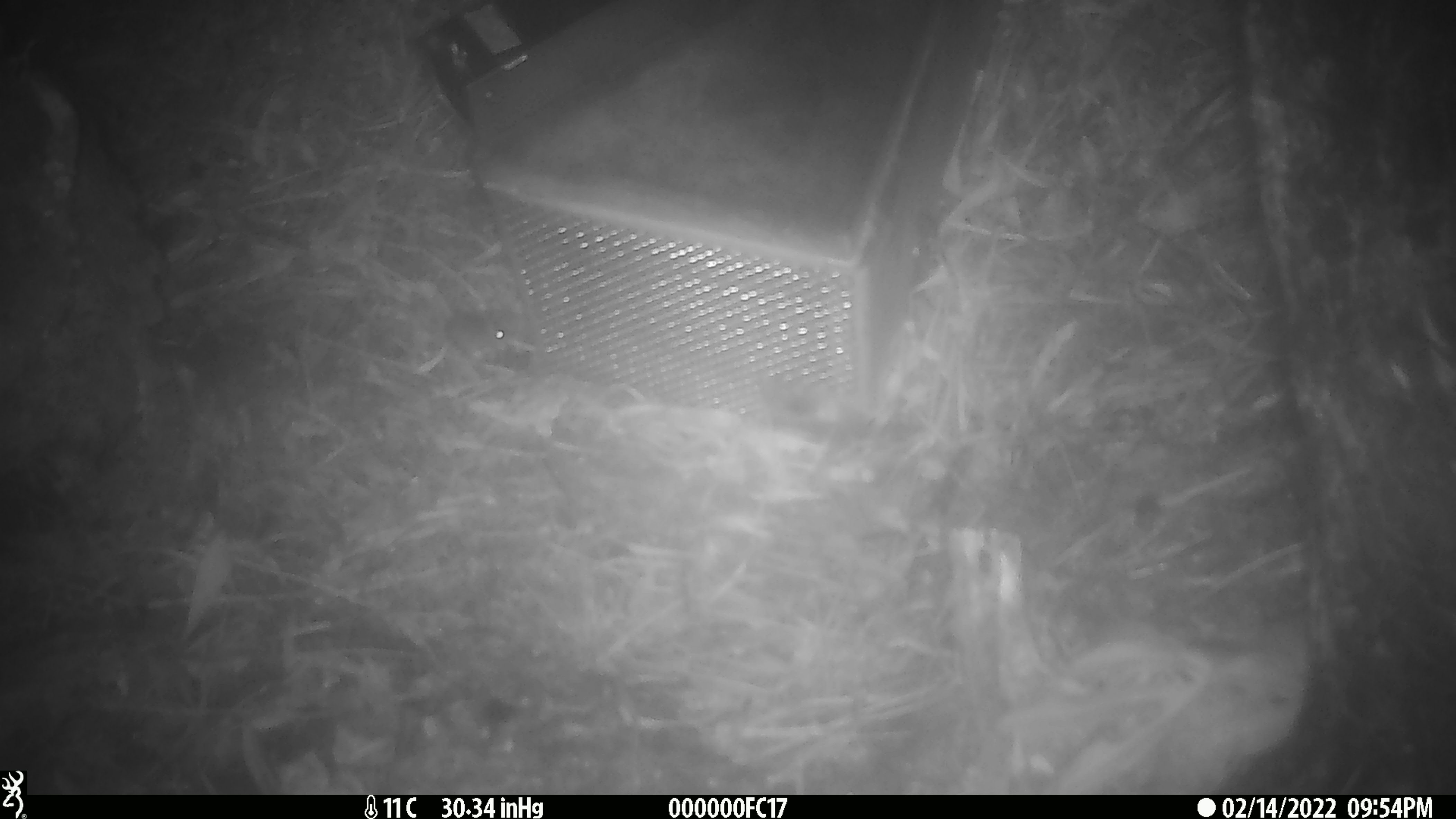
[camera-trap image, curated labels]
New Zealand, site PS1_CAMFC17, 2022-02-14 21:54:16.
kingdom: Animalia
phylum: Chordata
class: Mammalia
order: Rodentia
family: Muridae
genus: Mus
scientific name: Mus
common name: mouse